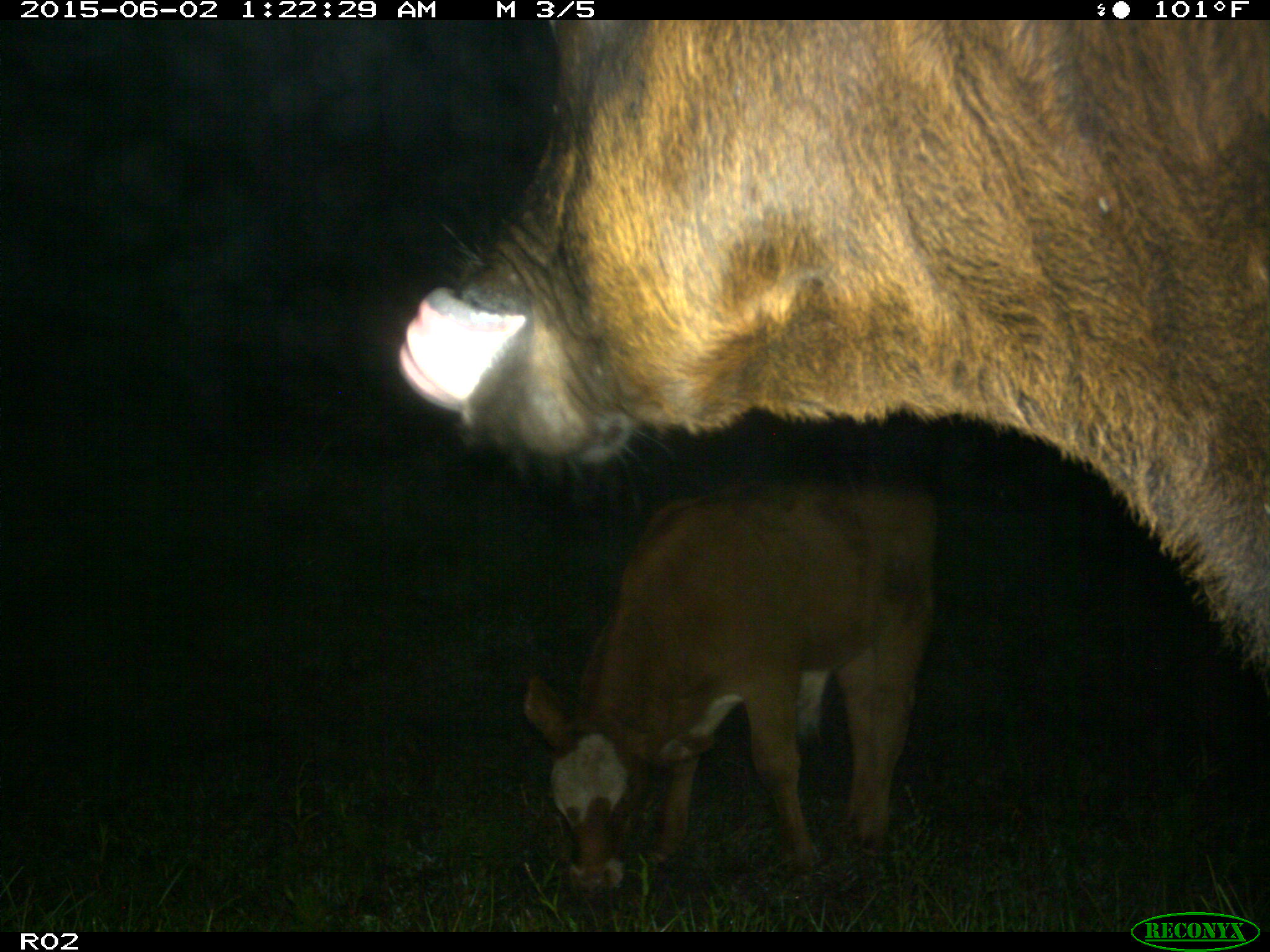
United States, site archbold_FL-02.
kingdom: Animalia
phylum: Chordata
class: Mammalia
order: Artiodactyla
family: Bovidae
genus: Bos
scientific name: Bos taurus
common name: domestic cow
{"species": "Bos taurus (domestic cow)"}